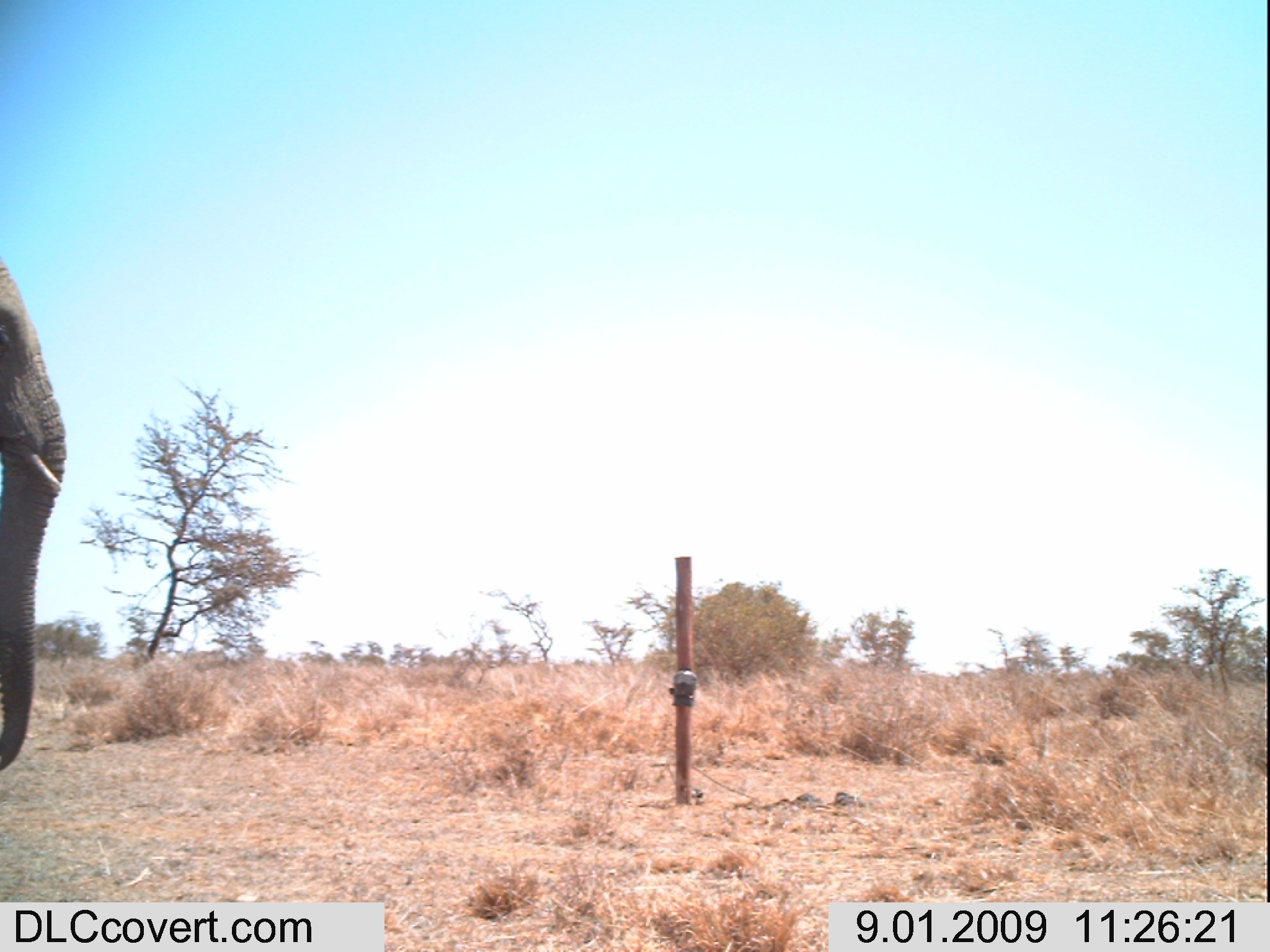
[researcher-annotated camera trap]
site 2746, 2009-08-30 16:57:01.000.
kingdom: Animalia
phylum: Chordata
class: Mammalia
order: Artiodactyla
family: Bovidae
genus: Bos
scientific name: Bos taurus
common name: domestic cattle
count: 5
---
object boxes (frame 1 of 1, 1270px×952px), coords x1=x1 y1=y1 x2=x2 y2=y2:
bos taurus: x1=0 y1=254 x2=67 y2=774